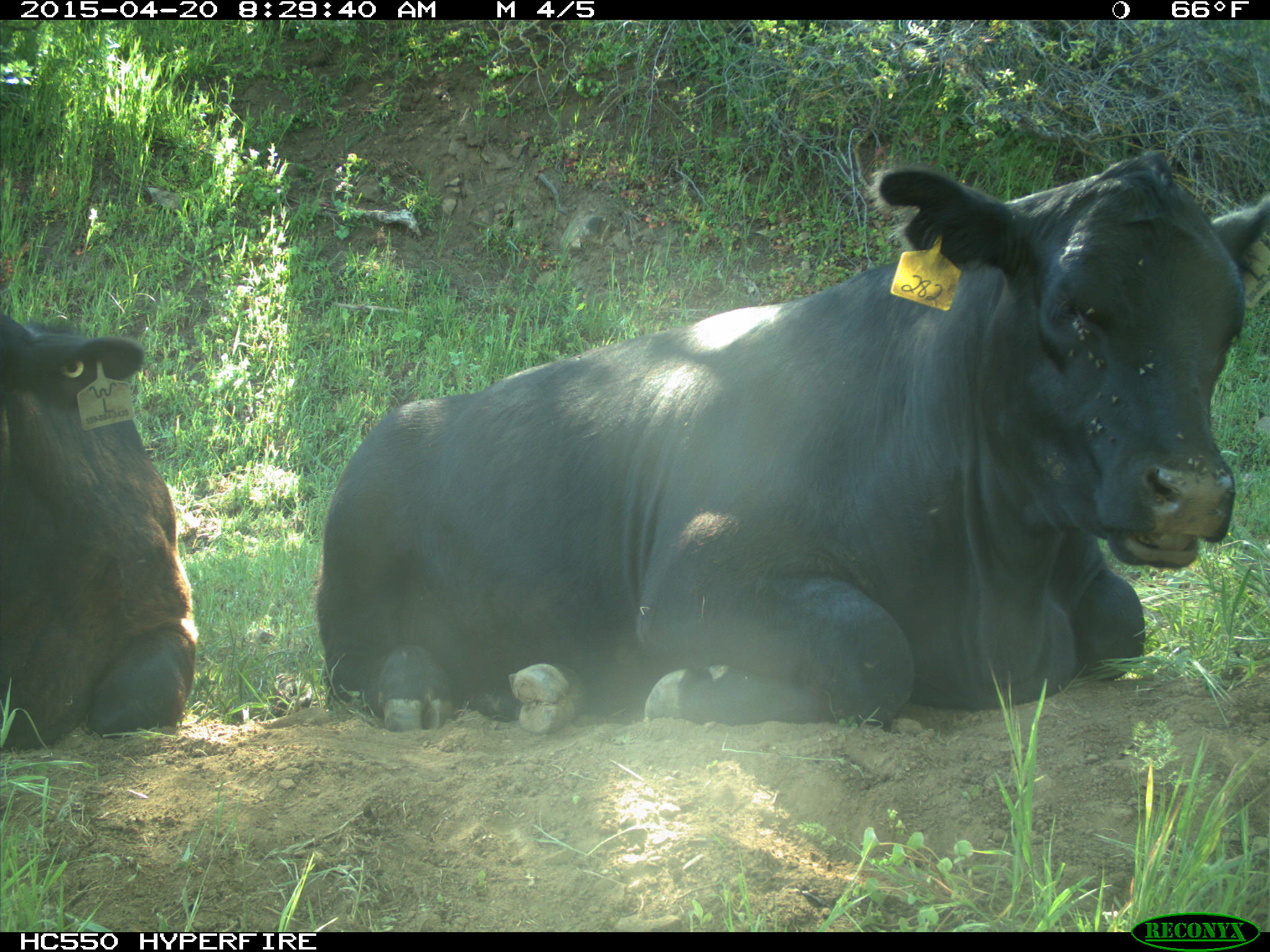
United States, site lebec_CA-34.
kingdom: Animalia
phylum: Chordata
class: Mammalia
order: Artiodactyla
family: Bovidae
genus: Bos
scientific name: Bos taurus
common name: domestic cow